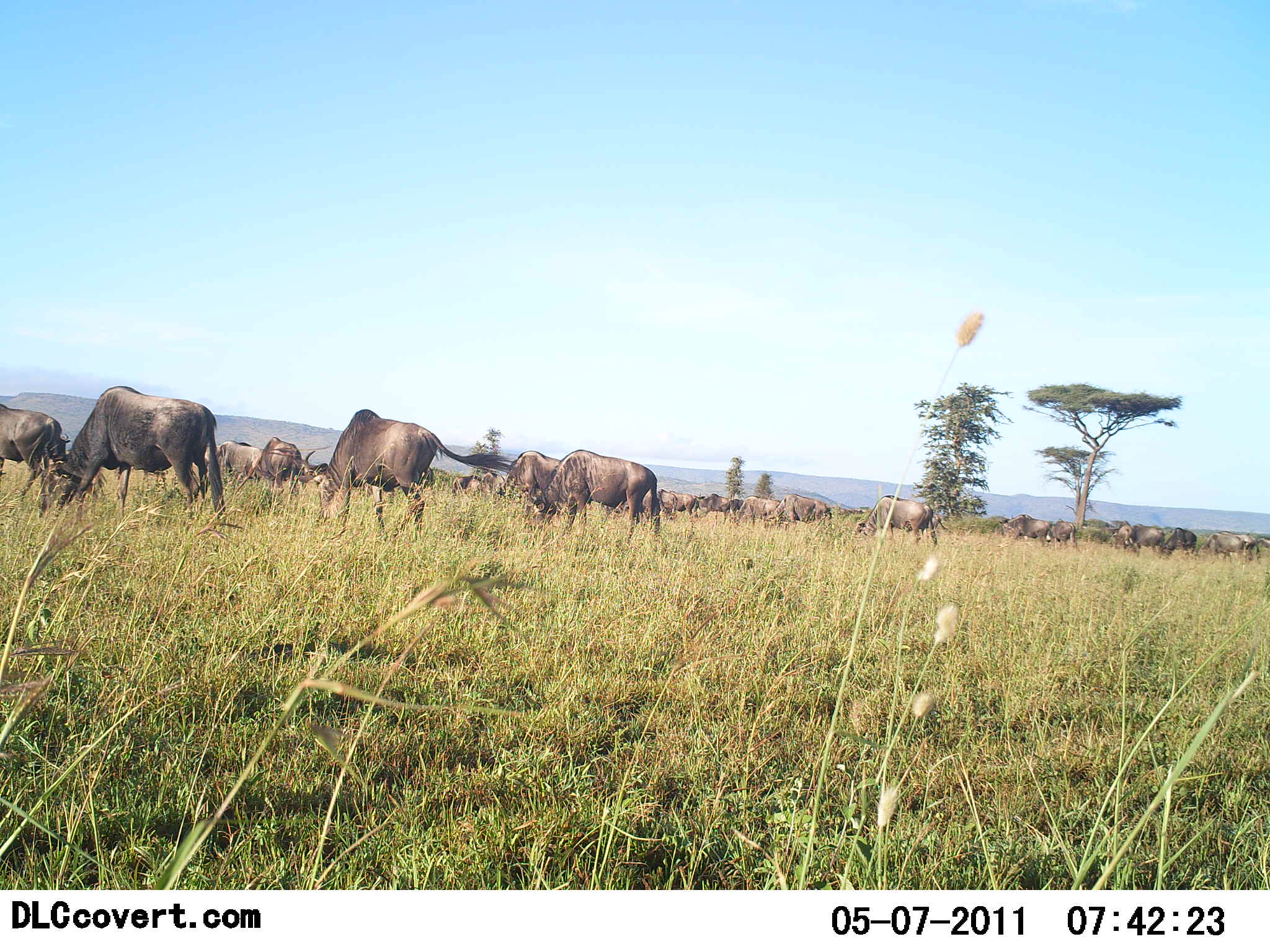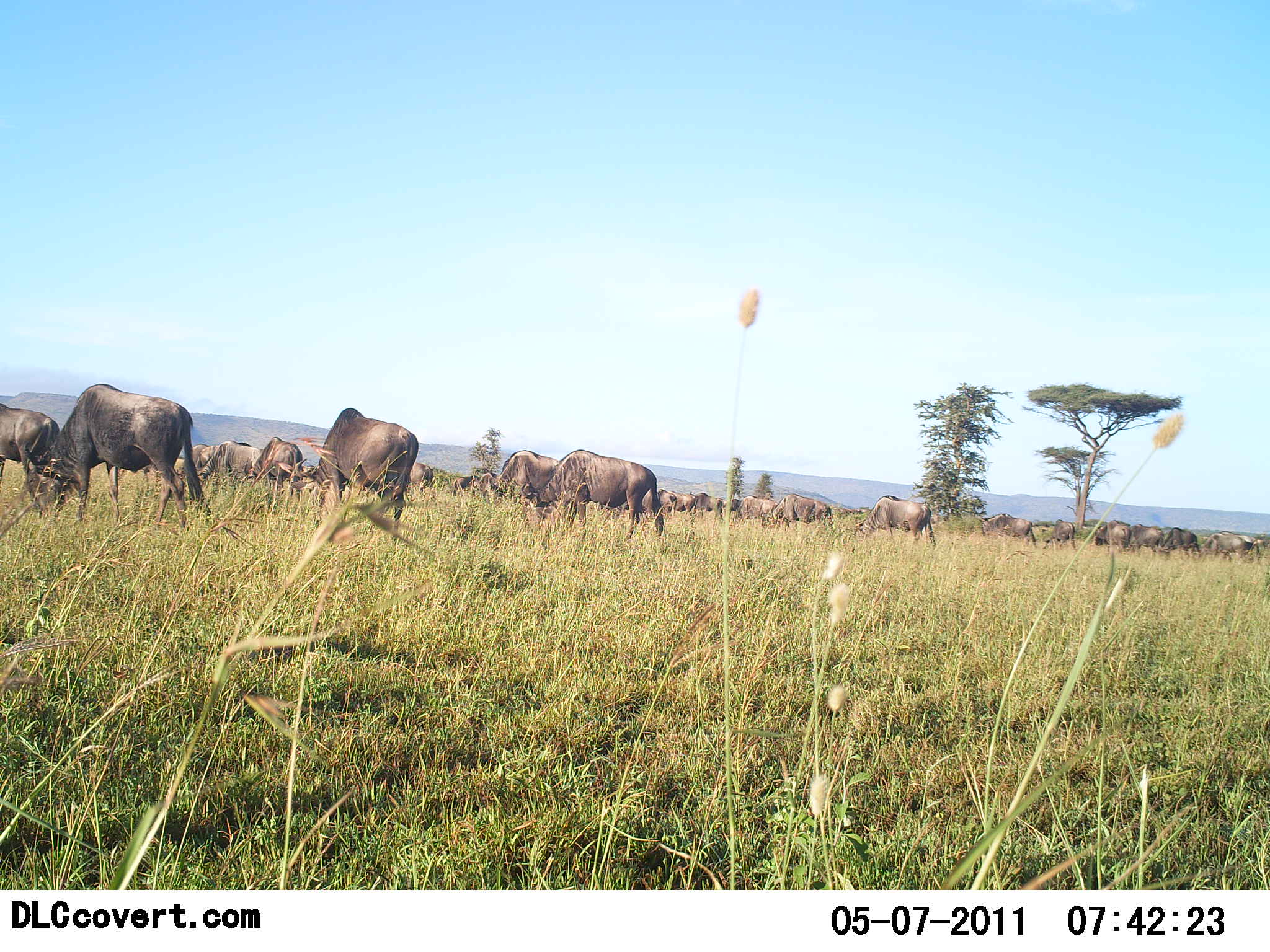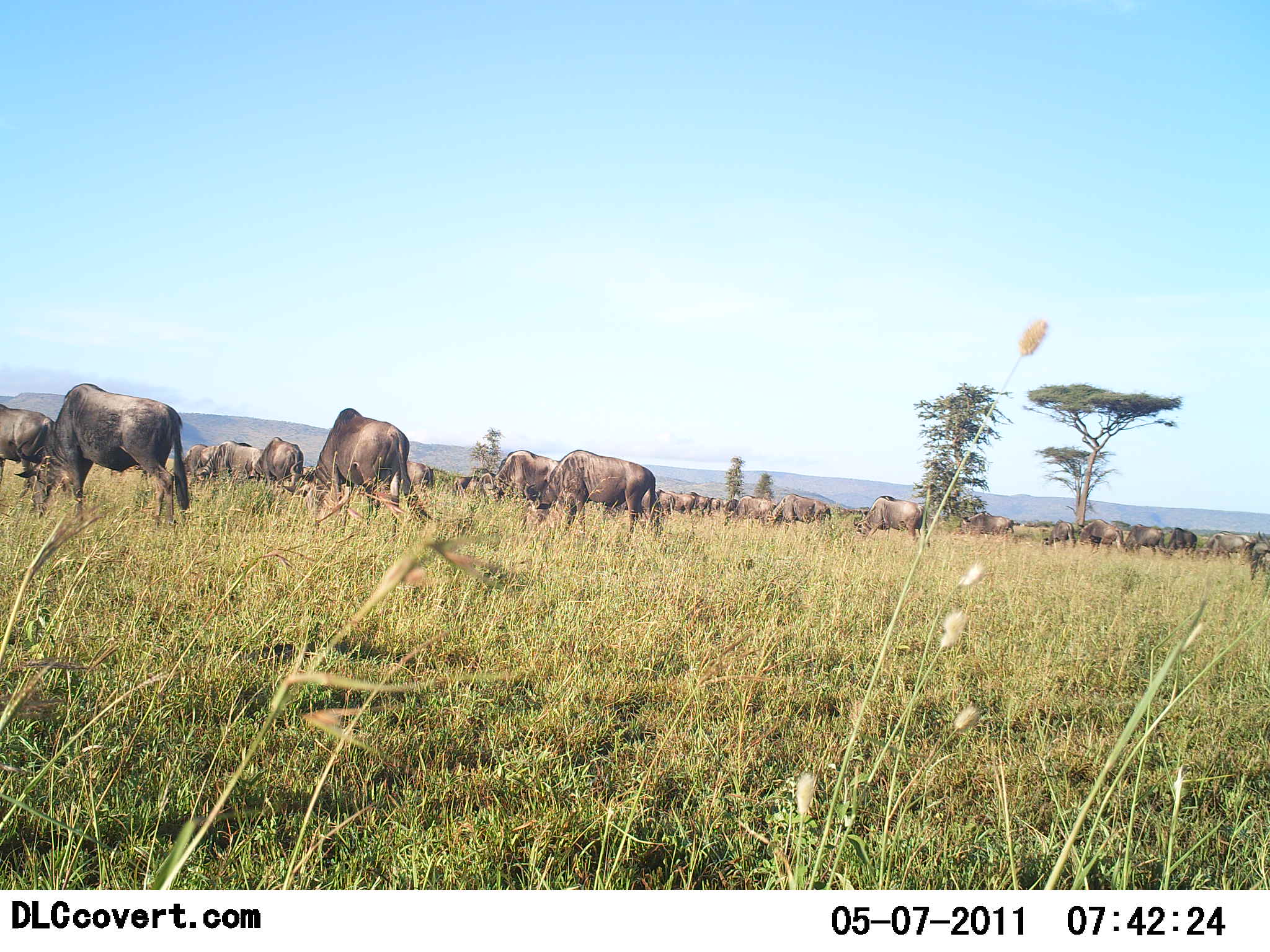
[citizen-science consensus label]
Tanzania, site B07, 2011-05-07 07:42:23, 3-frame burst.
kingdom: Animalia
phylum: Chordata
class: Mammalia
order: Artiodactyla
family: Bovidae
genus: Connochaetes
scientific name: Connochaetes taurinus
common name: blue wildebeest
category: wildebeest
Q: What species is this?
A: Wildebeest (blue wildebeest) (Connochaetes taurinus).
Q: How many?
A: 51+.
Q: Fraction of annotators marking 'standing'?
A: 23%.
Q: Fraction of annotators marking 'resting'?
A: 0%.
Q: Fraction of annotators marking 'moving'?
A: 46%.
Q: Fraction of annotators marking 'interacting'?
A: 0%.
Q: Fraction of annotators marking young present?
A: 0%.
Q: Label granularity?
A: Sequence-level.